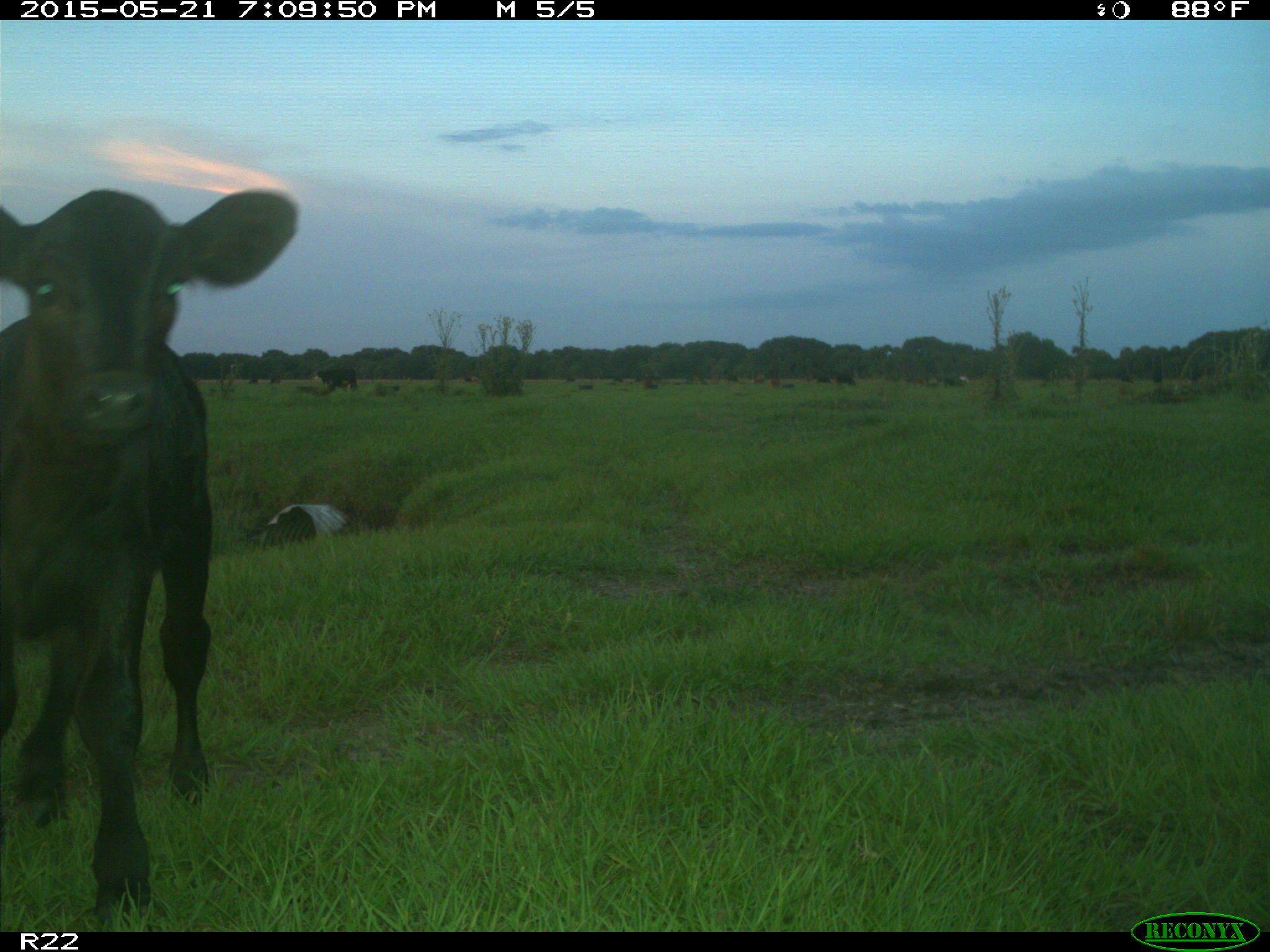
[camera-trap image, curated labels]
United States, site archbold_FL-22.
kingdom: Animalia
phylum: Chordata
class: Mammalia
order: Artiodactyla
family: Bovidae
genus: Bos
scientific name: Bos taurus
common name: domestic cow